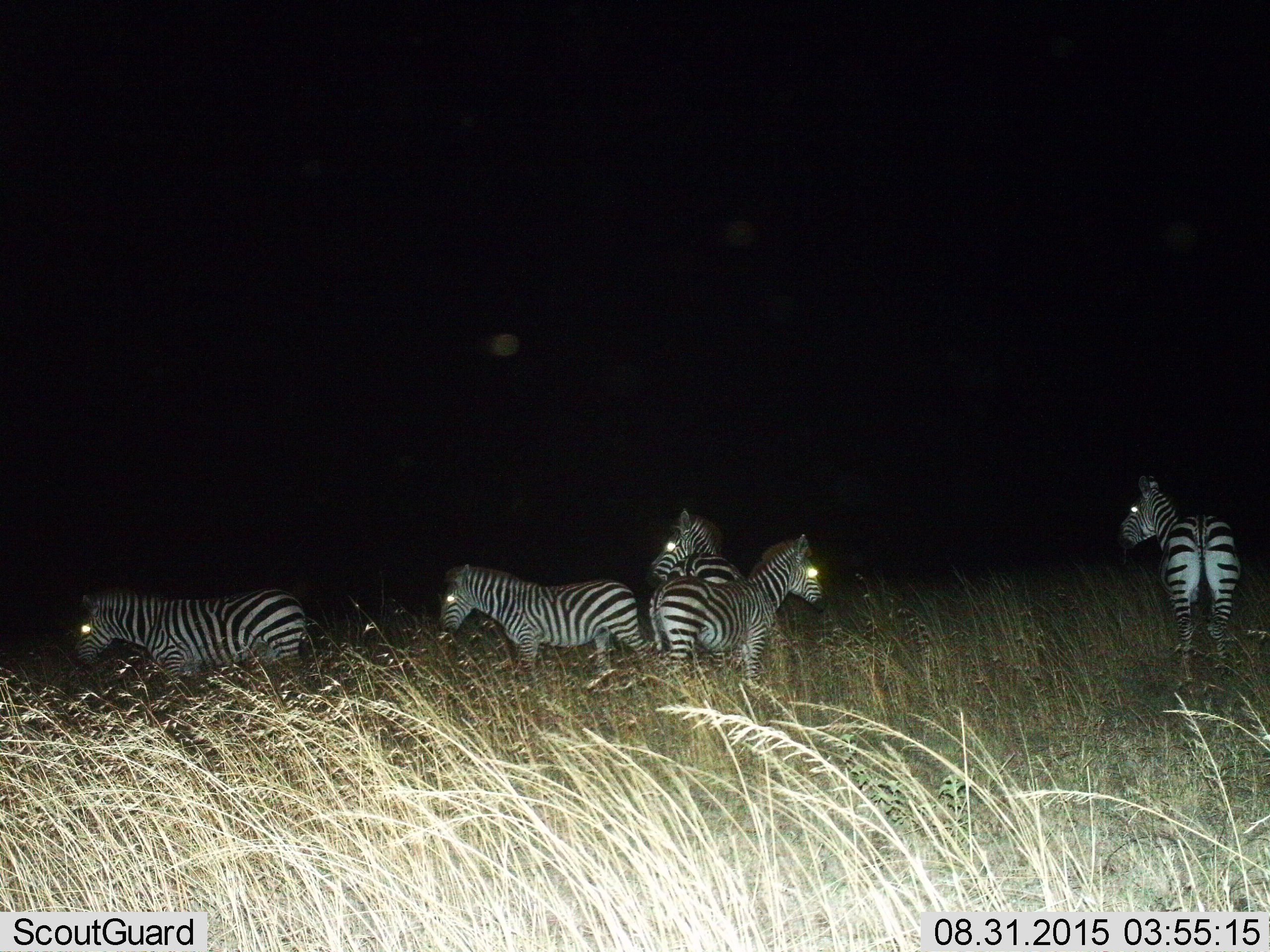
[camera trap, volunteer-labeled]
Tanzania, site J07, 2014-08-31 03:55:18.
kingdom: Animalia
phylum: Chordata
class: Mammalia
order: Perissodactyla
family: Equidae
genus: Equus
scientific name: Equus quagga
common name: plains zebra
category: zebra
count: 5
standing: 80%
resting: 0%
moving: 40%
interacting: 0%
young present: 0%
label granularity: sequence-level